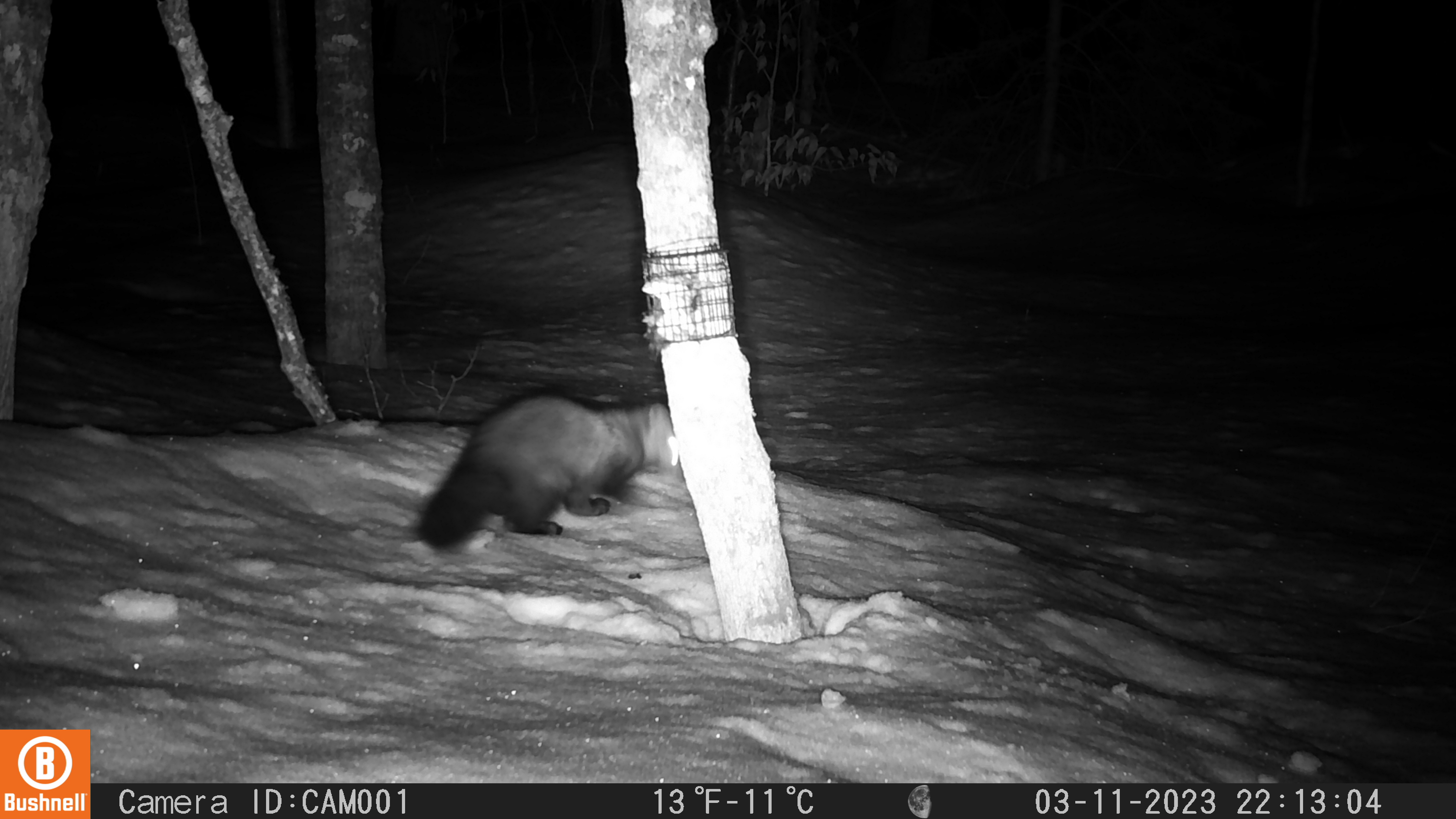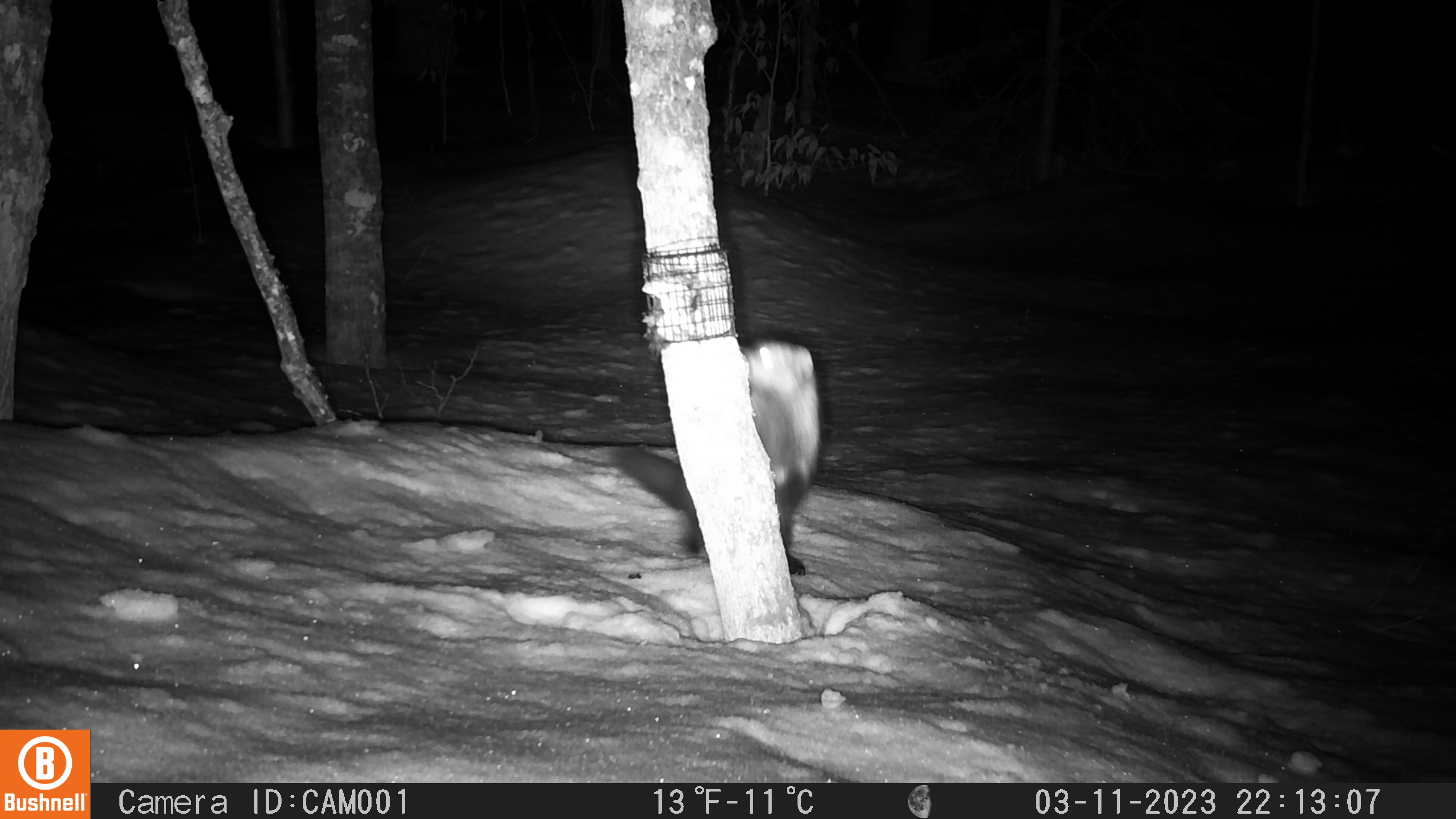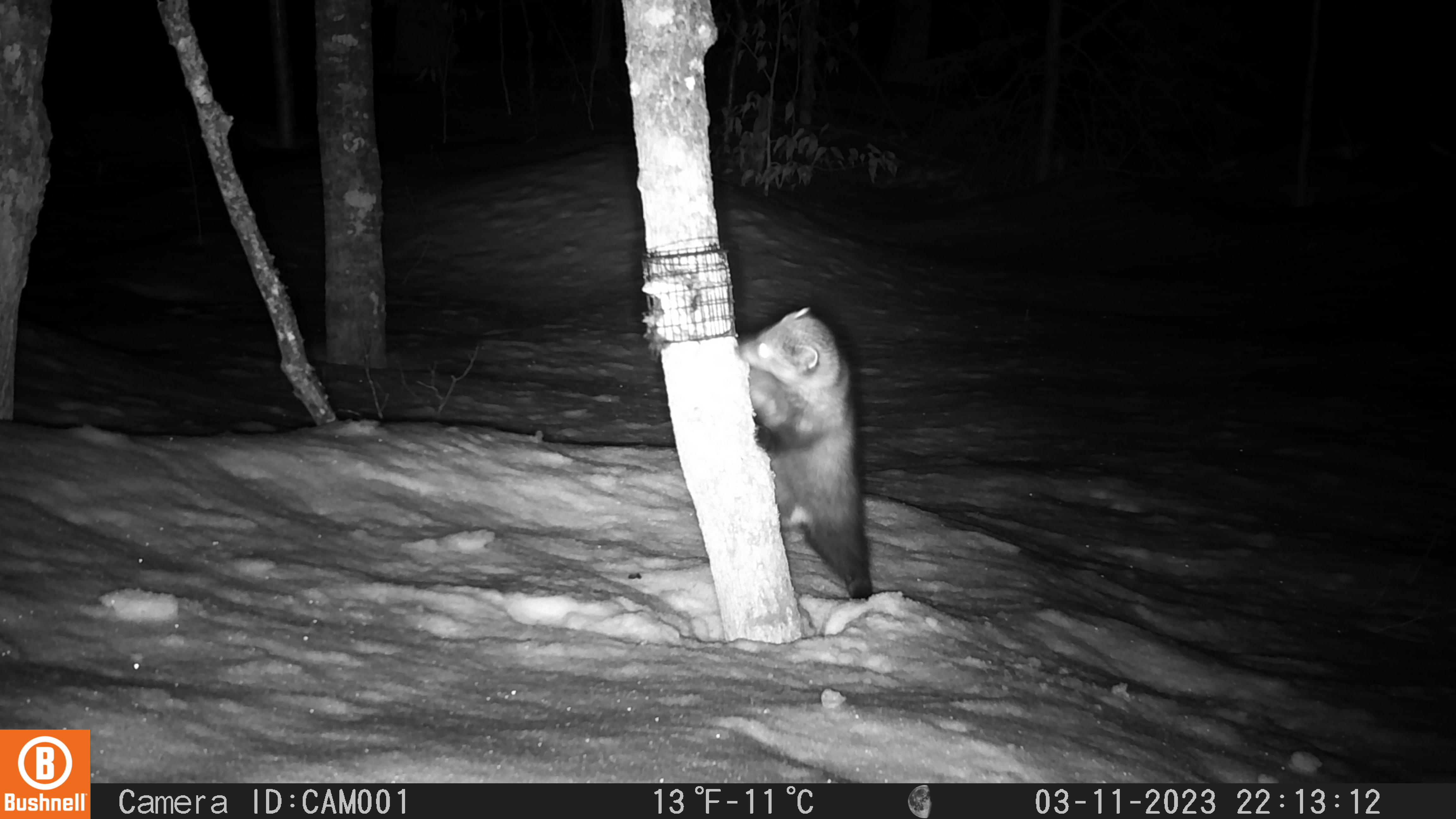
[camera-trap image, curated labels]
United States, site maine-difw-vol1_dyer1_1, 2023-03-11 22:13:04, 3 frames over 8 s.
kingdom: Animalia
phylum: Chordata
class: Mammalia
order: Carnivora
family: Mustelidae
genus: Pekania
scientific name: Pekania pennanti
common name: fisher